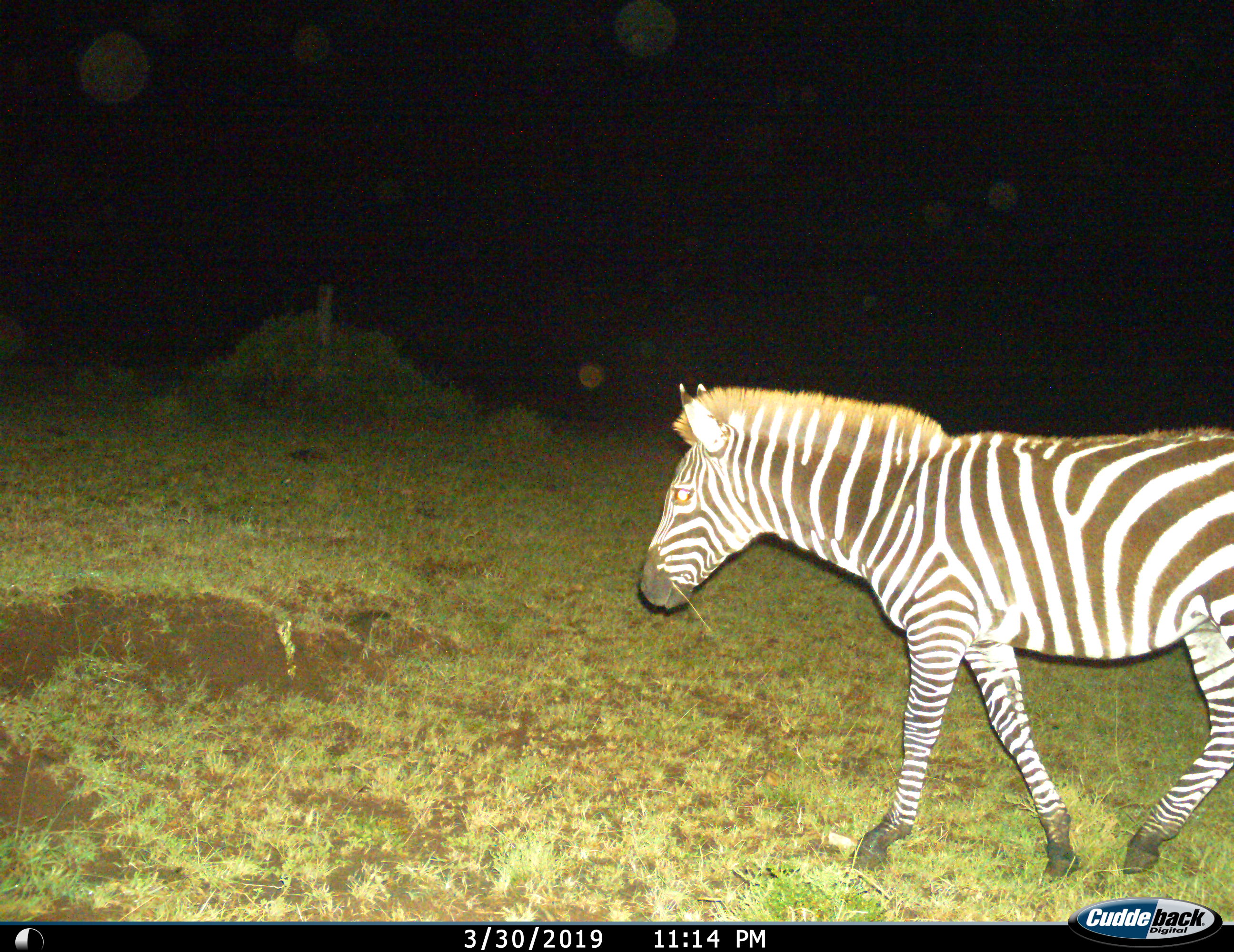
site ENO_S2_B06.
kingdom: Animalia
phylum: Chordata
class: Mammalia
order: Perissodactyla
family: Equidae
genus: Equus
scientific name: Equus quagga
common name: plains zebra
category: zebraplains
Zebraplains (plains zebra) (Equus quagga), count 1. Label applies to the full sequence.